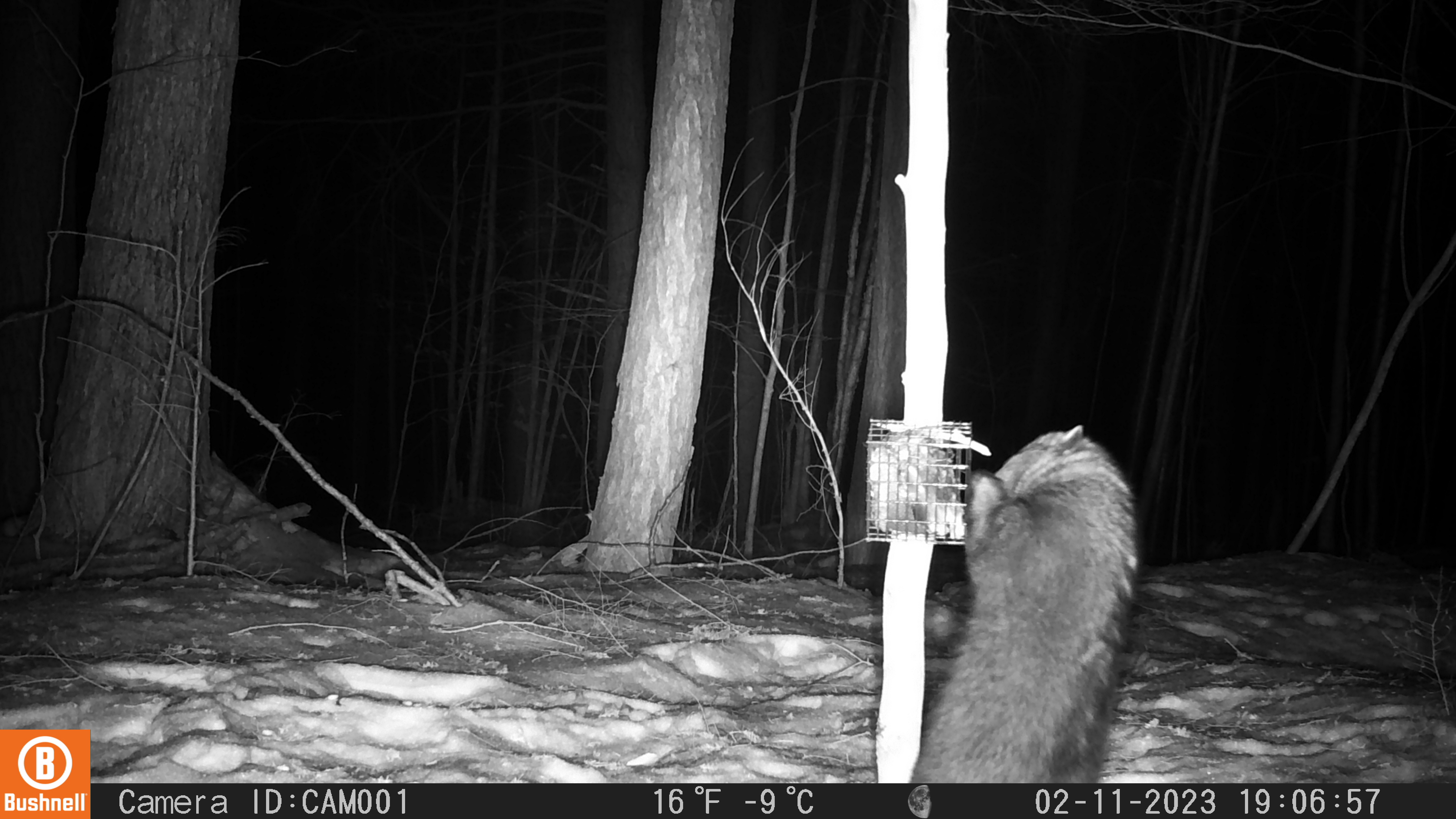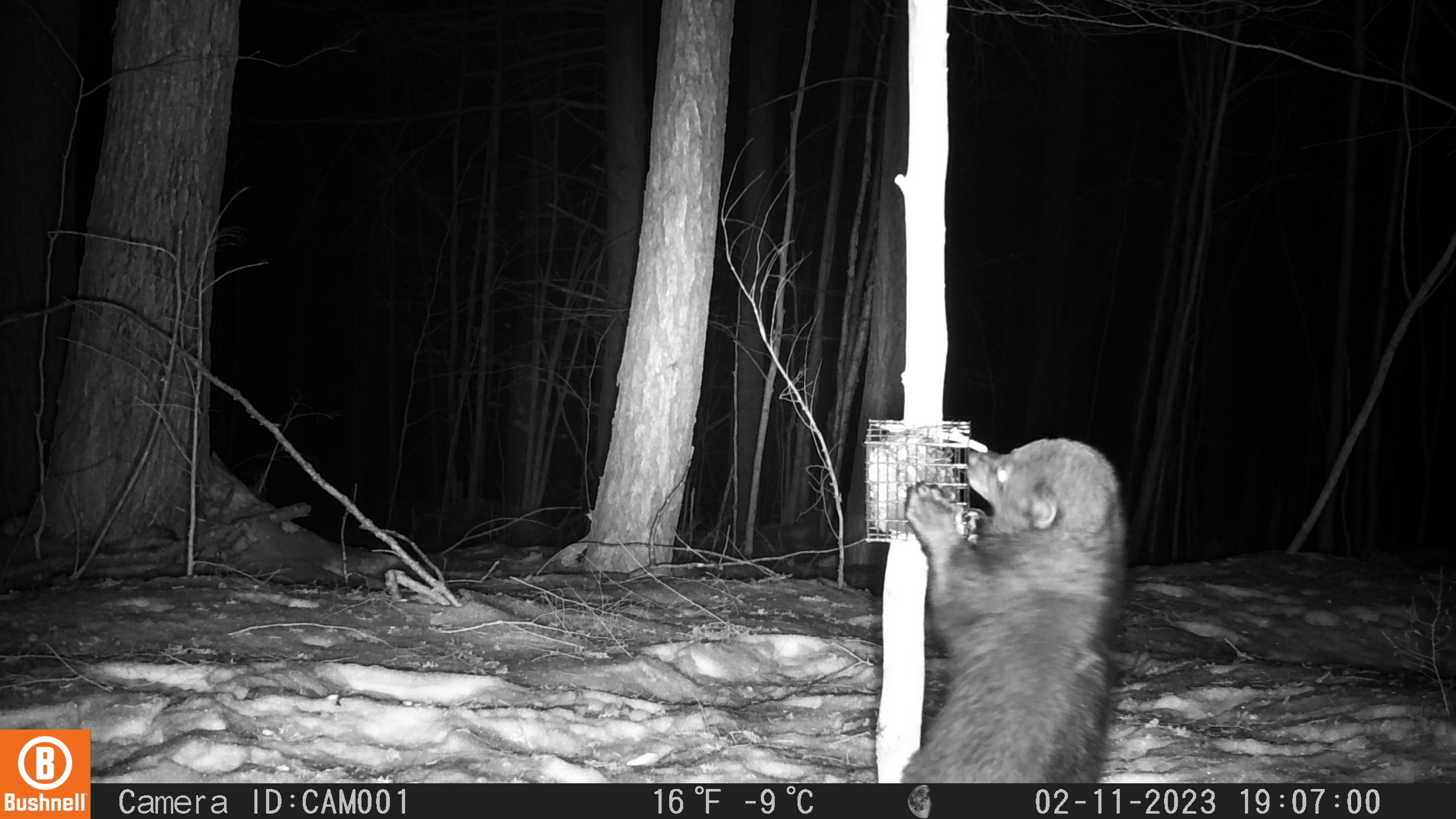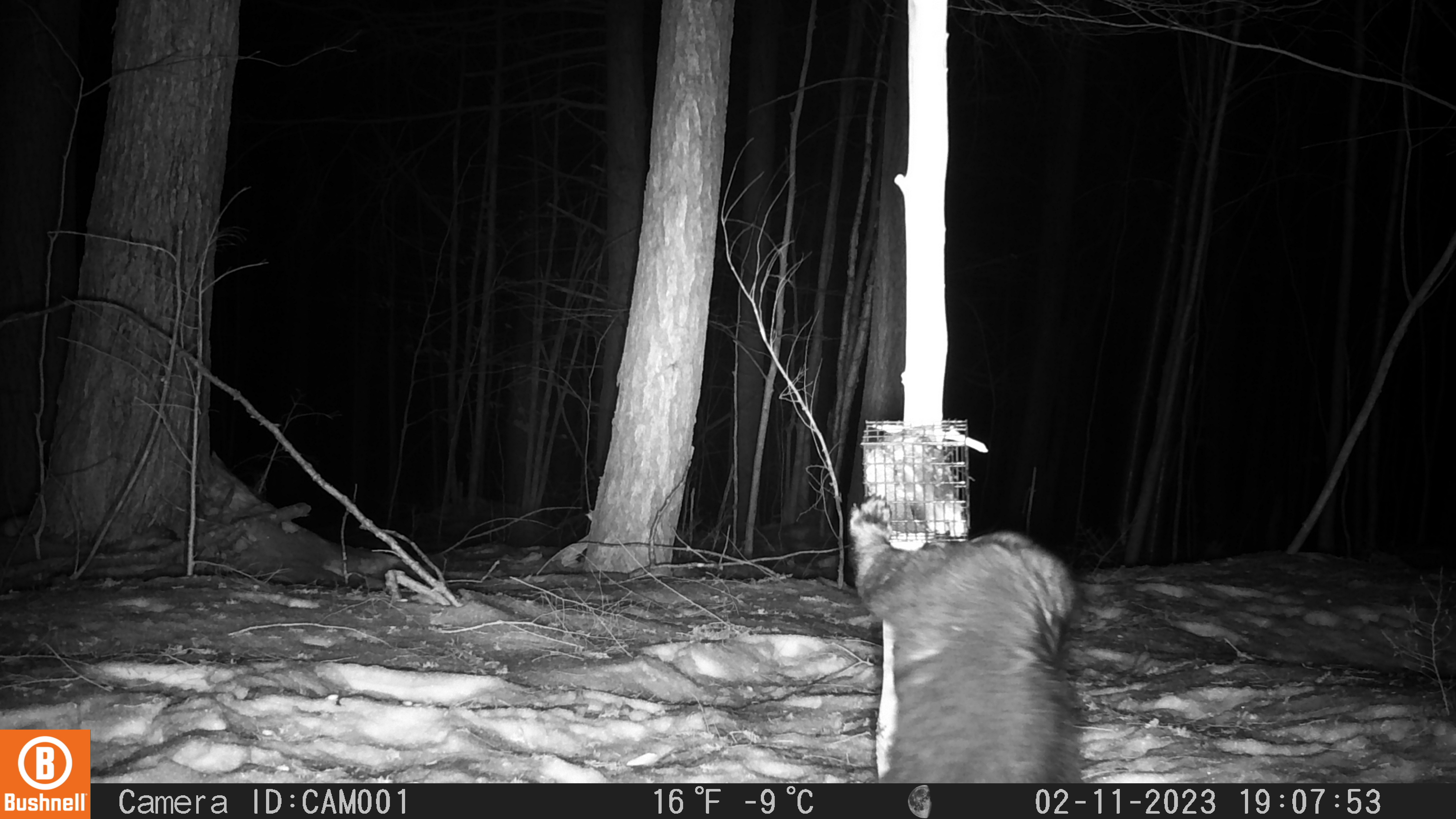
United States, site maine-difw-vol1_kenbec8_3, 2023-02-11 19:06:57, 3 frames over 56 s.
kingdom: Animalia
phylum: Chordata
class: Mammalia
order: Carnivora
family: Mustelidae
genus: Pekania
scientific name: Pekania pennanti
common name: fisher